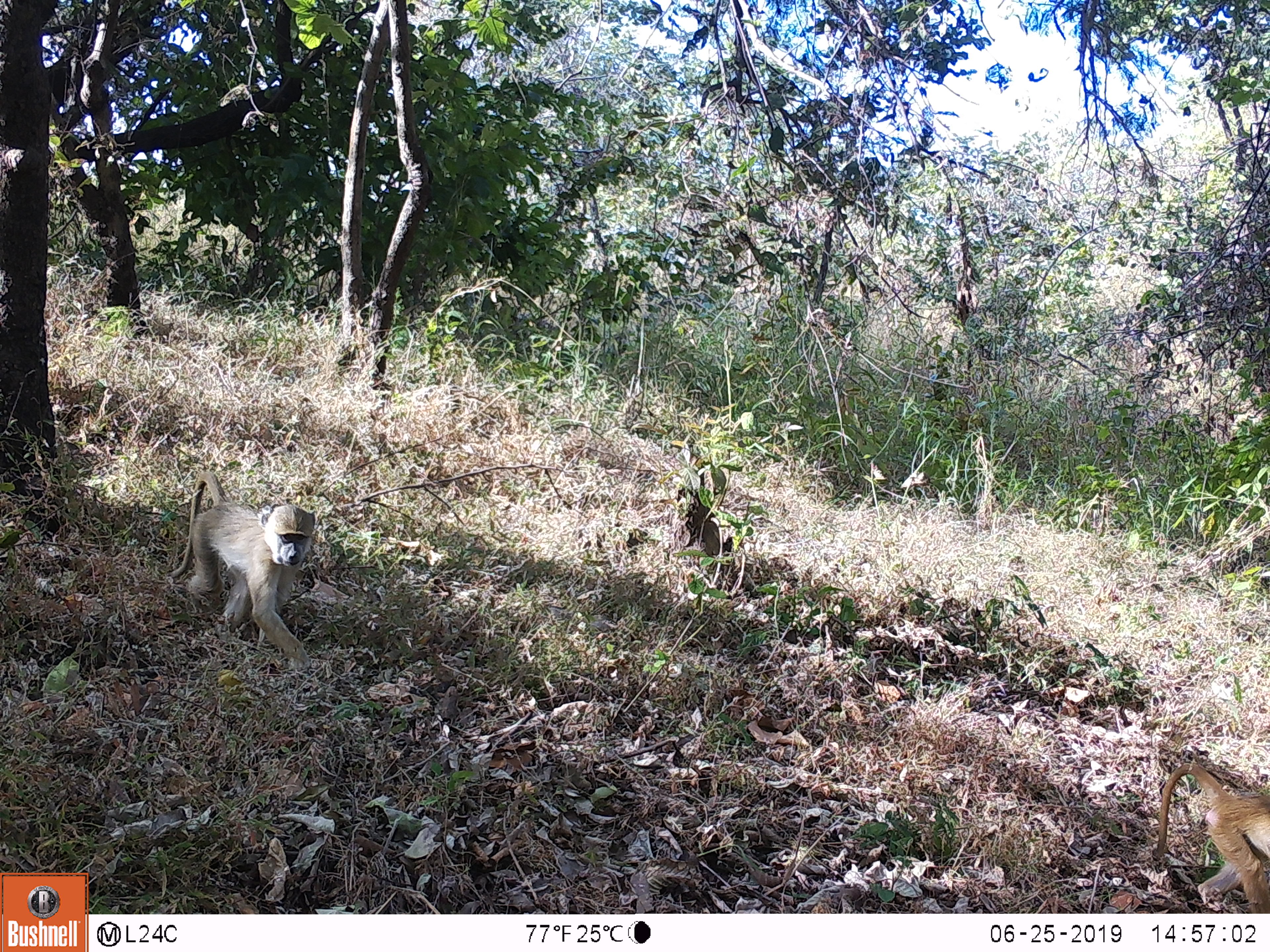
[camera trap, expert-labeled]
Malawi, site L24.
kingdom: Animalia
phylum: Chordata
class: Mammalia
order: Primates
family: Cercopithecidae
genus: Papio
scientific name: Papio cynocephalus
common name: yellow baboon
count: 2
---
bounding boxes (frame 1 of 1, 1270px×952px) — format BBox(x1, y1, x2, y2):
yellow baboon: BBox(168, 463, 323, 679); BBox(1141, 758, 1268, 908)